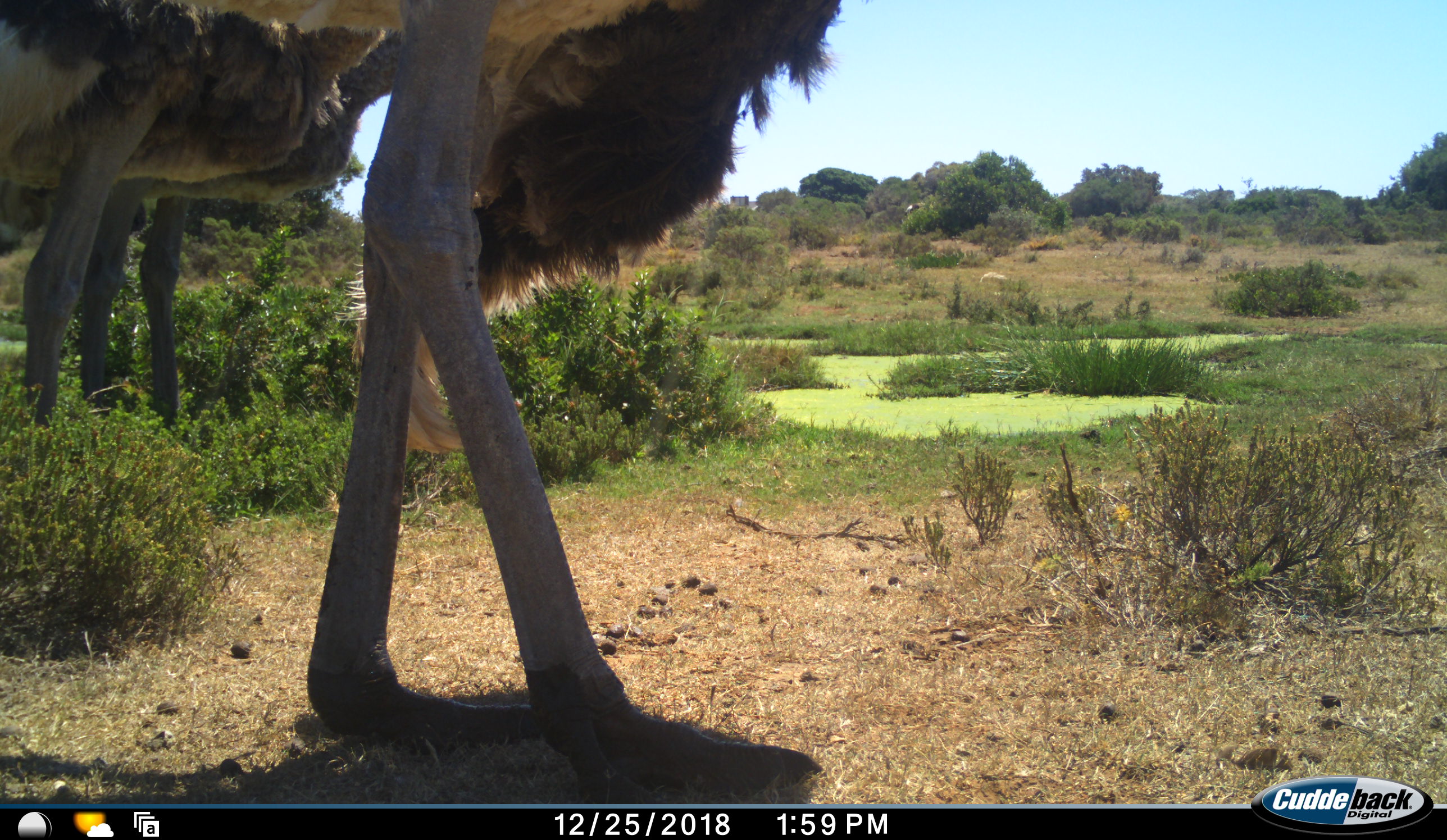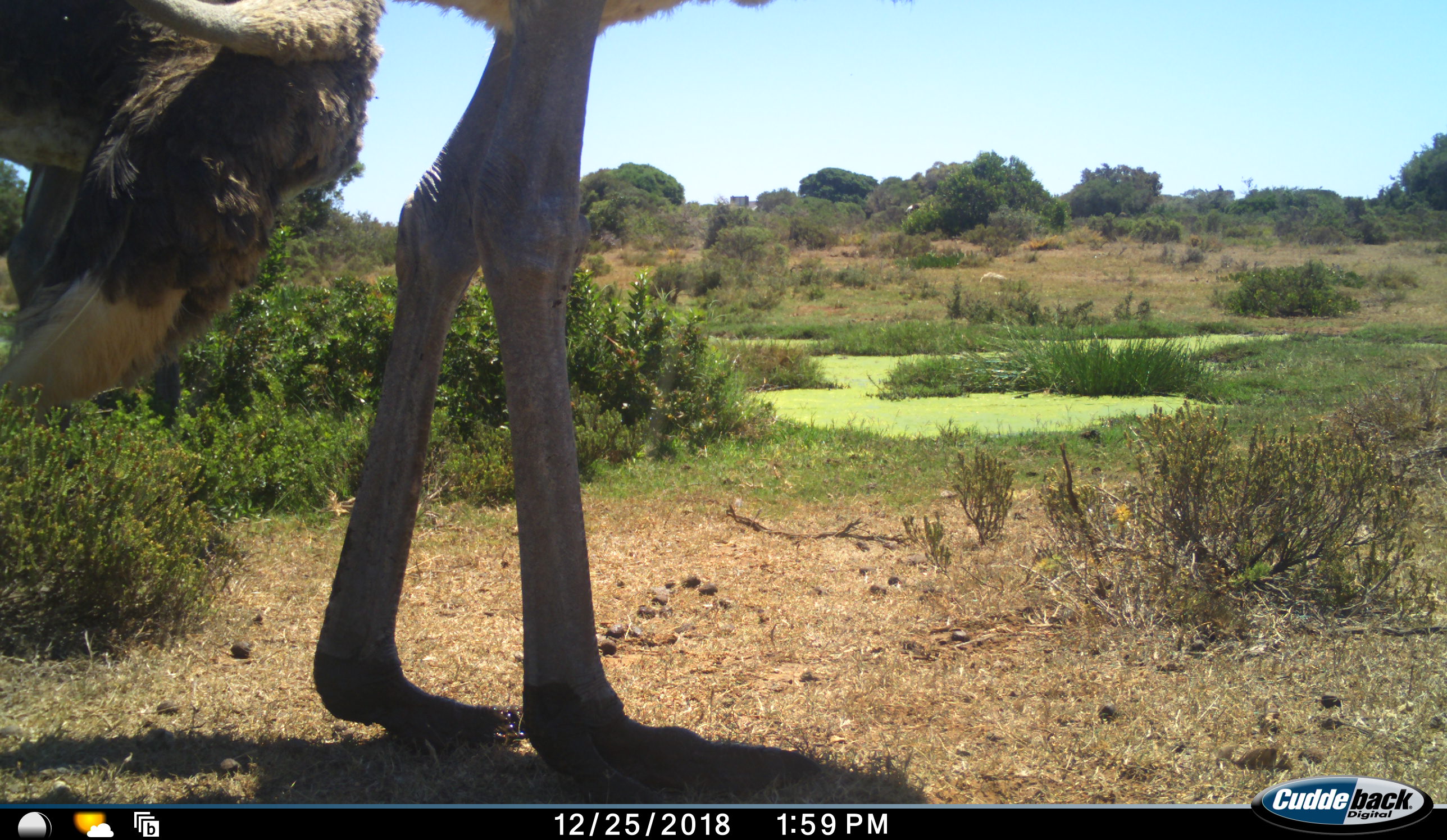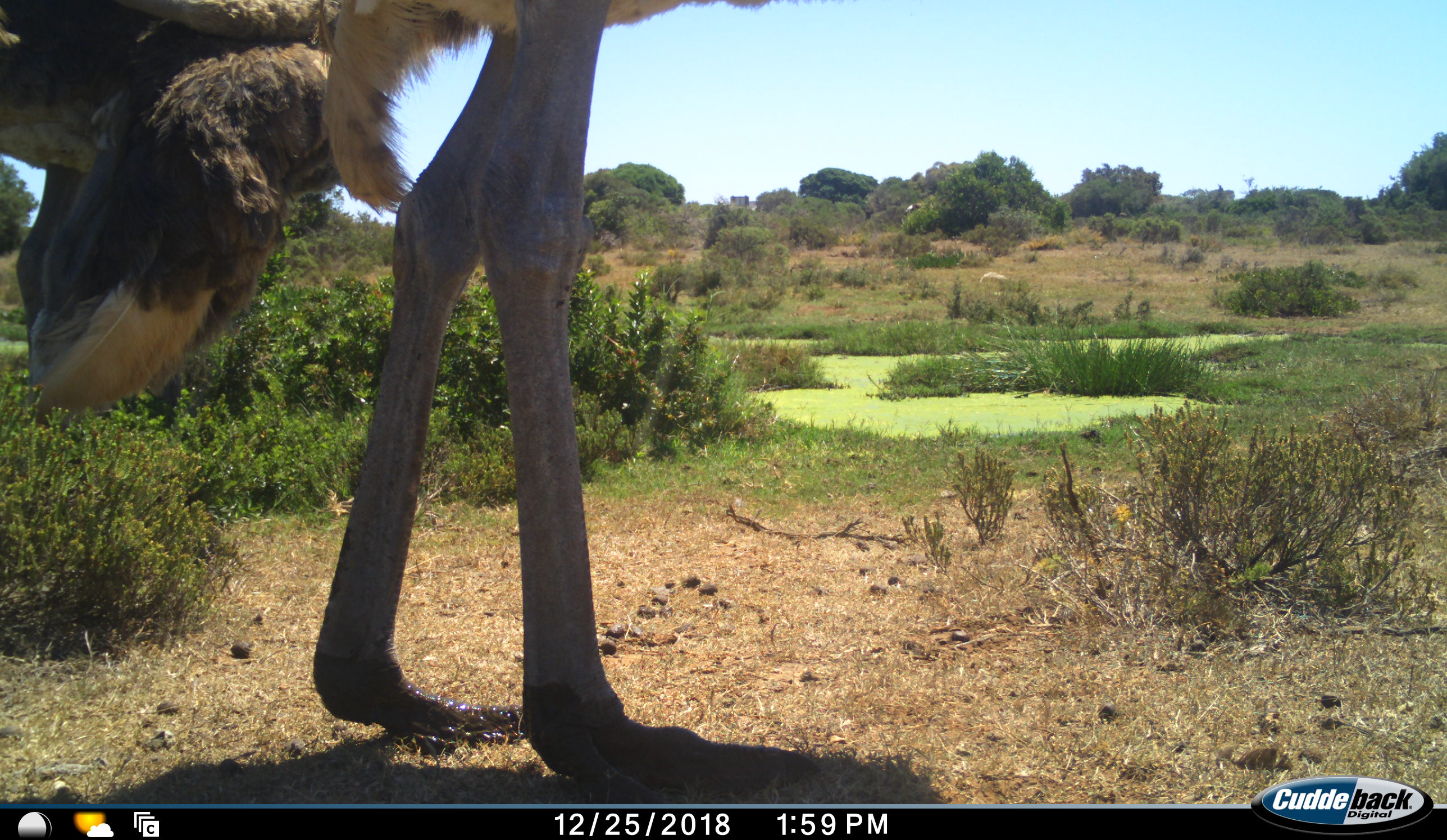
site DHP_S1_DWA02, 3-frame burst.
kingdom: Animalia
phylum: Chordata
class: Aves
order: Struthioniformes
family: Struthionidae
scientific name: Struthionidae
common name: ostrich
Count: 3.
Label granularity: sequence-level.